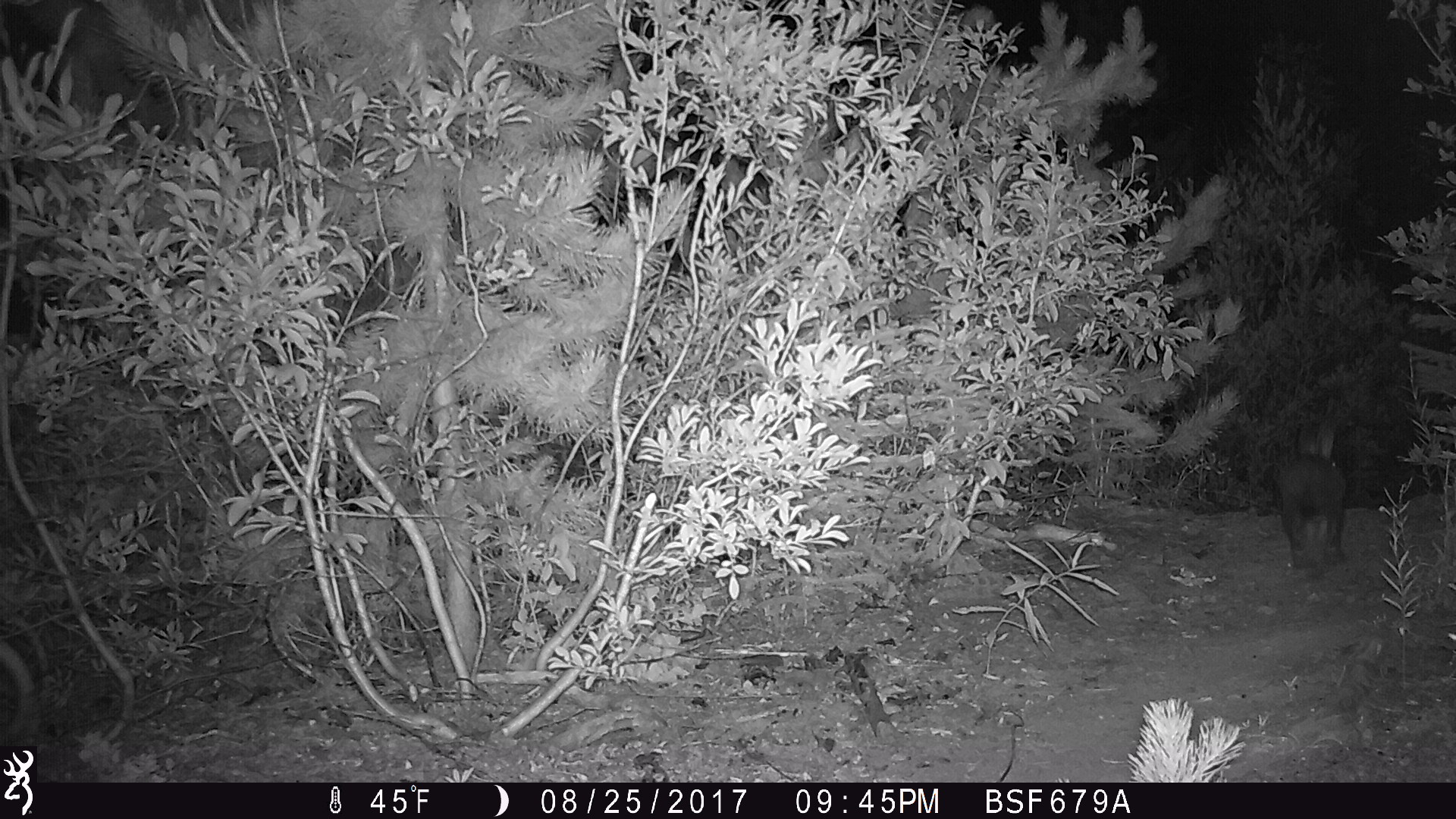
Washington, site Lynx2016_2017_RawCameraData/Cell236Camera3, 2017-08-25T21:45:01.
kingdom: Animalia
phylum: Chordata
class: Mammalia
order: Lagomorpha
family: Leporidae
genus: Lepus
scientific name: Lepus americanus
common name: snowshoe hare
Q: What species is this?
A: Lepus americanus (snowshoe hare).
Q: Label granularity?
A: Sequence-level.